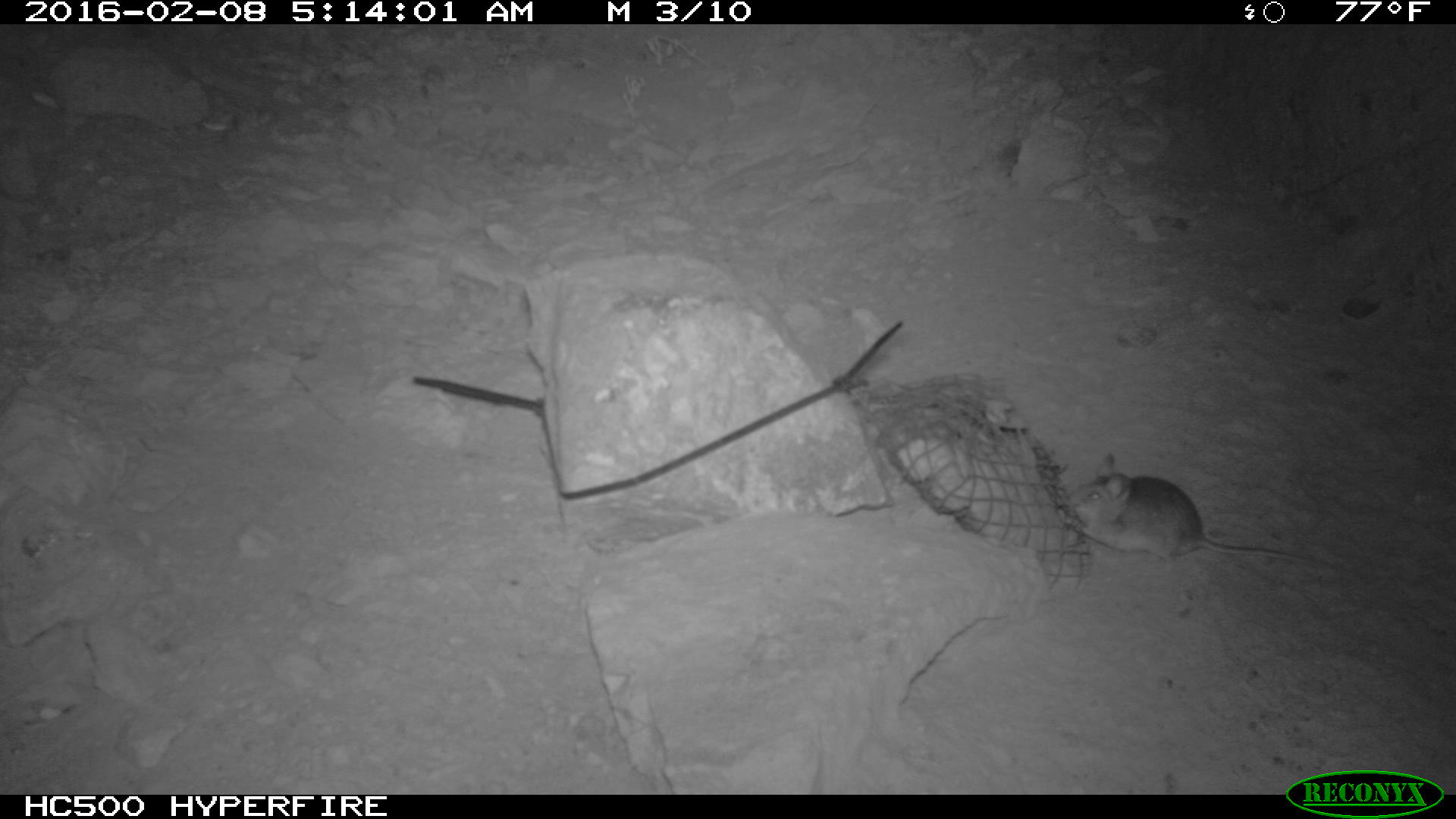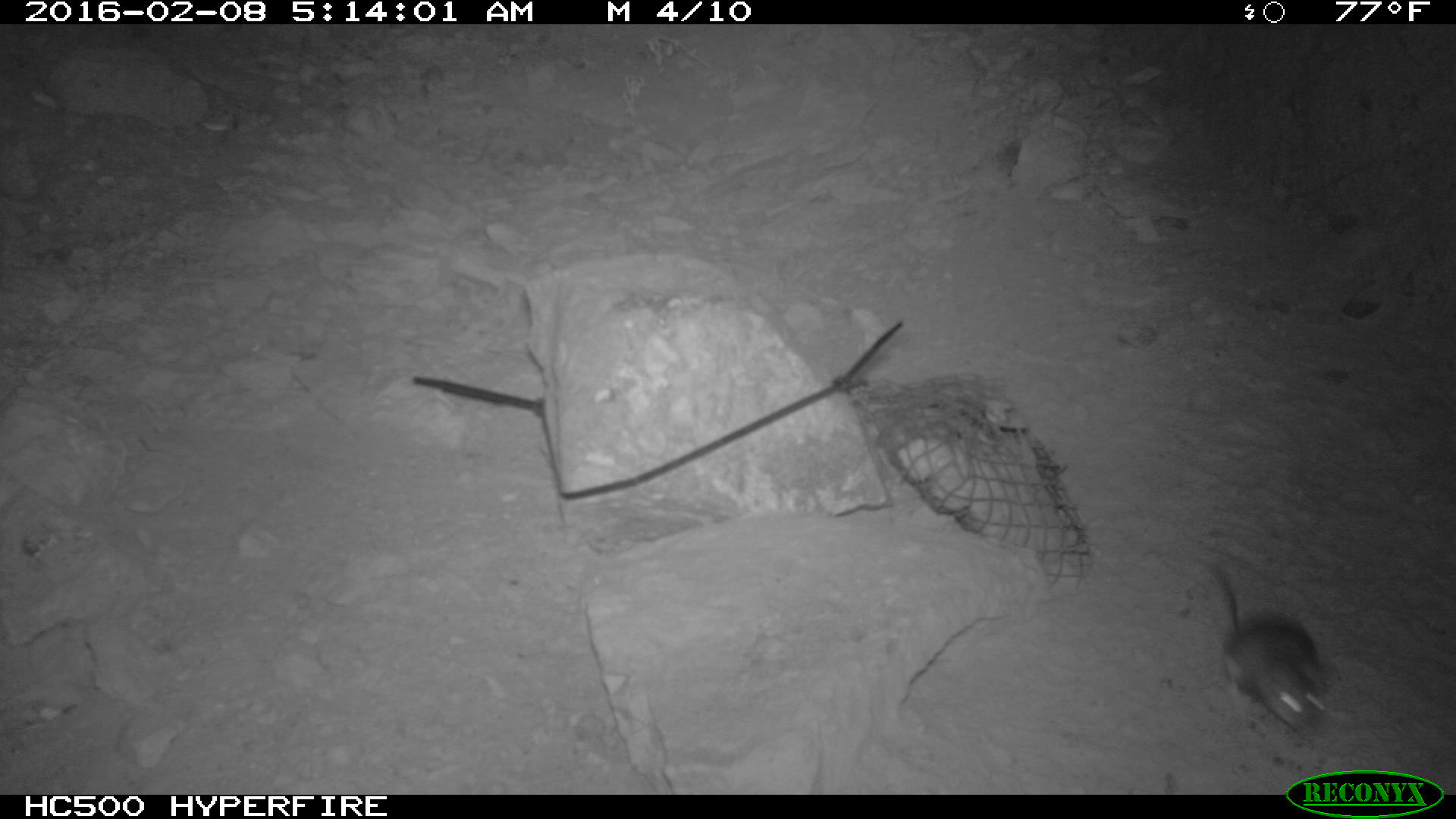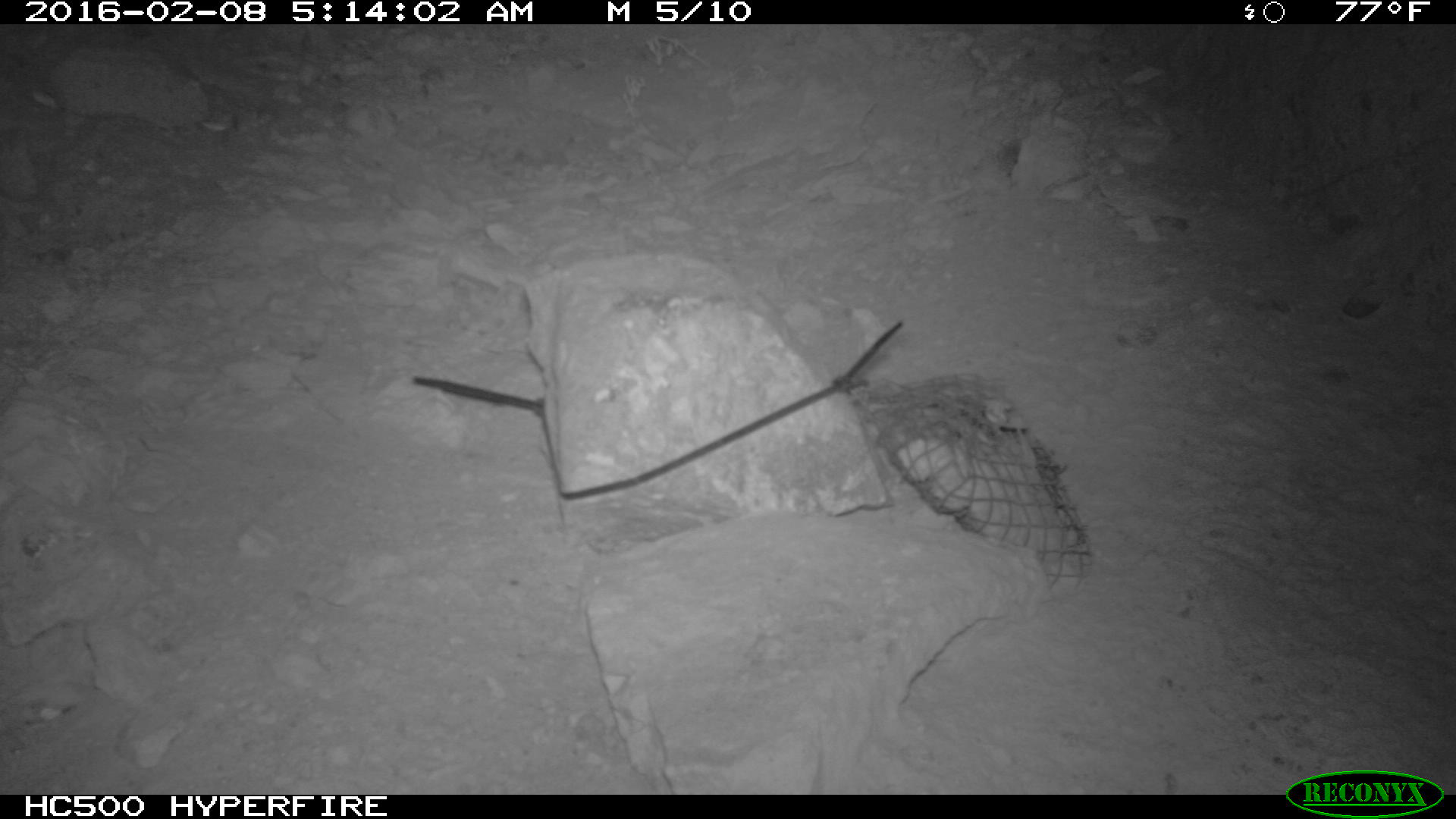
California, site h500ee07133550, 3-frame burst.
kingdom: Animalia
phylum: Chordata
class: Mammalia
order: Rodentia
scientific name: Rodentia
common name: rodent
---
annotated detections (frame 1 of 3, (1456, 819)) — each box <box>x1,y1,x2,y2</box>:
rodent: <box>1062,453,1344,572</box>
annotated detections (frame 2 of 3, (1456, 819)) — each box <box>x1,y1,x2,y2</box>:
rodent: <box>1213,566,1330,731</box>